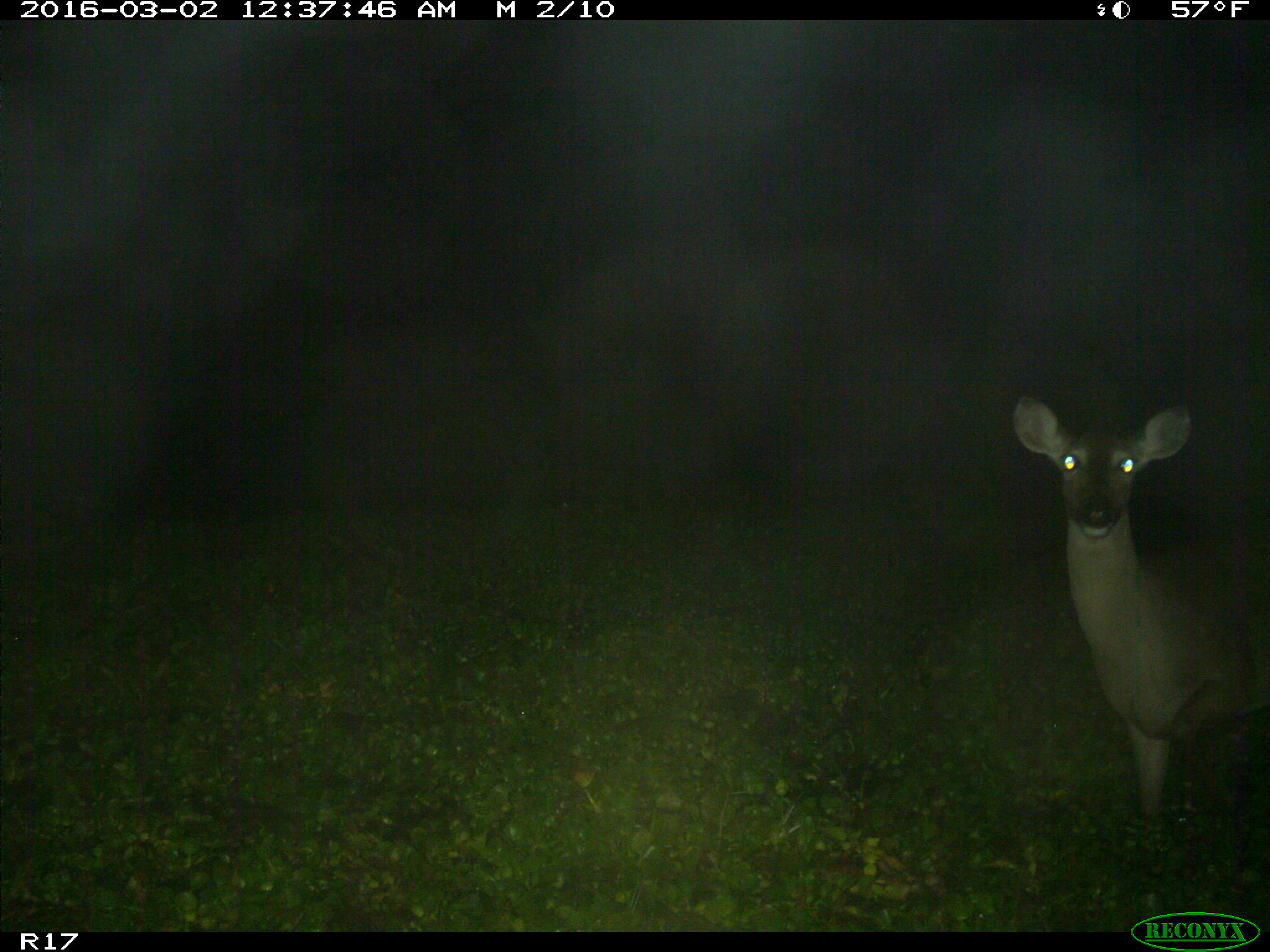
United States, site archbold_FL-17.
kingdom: Animalia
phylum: Chordata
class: Mammalia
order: Artiodactyla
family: Cervidae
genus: Odocoileus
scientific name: Odocoileus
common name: deer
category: unidentified deer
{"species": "unidentified deer (deer) (Odocoileus)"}